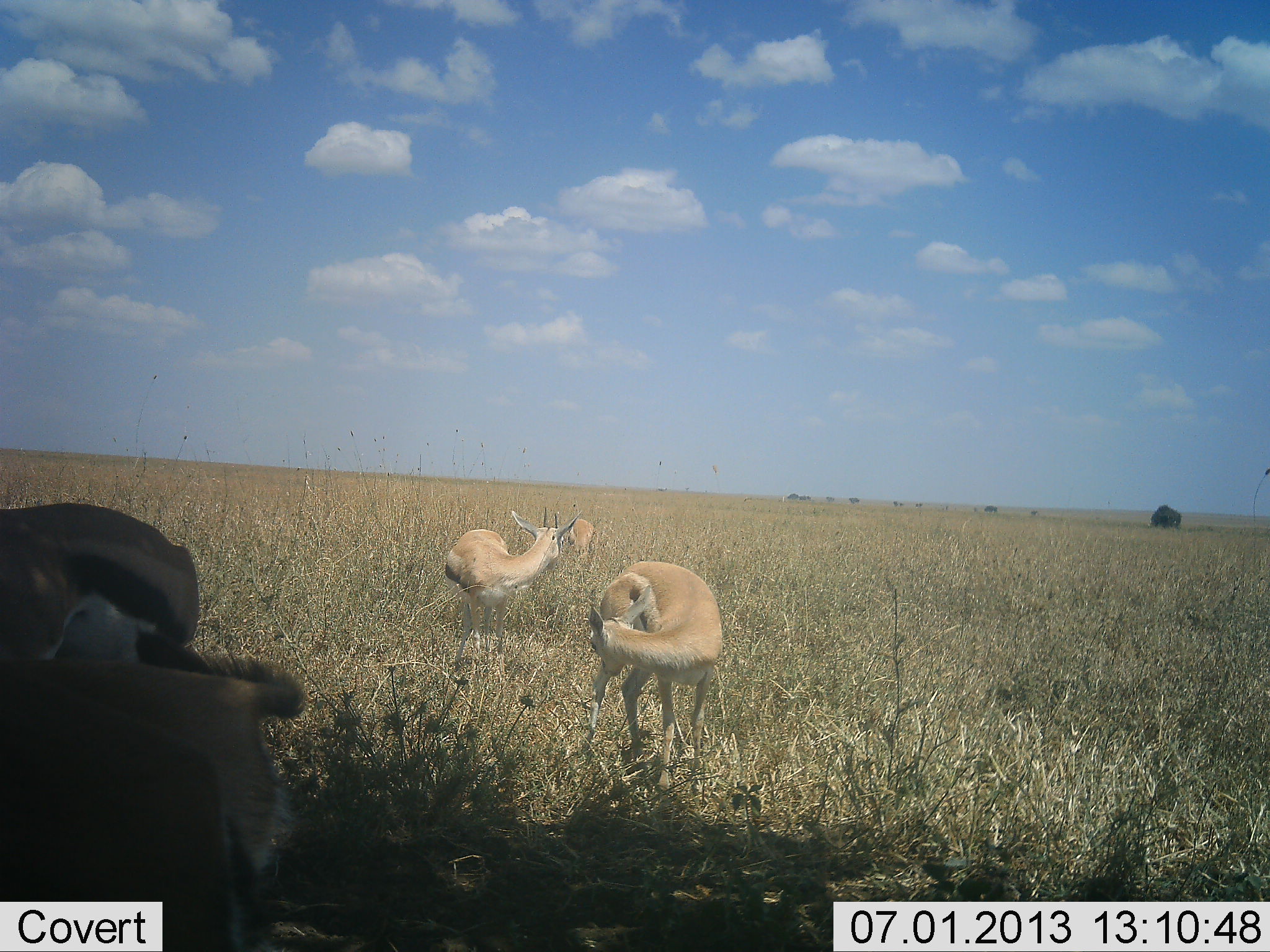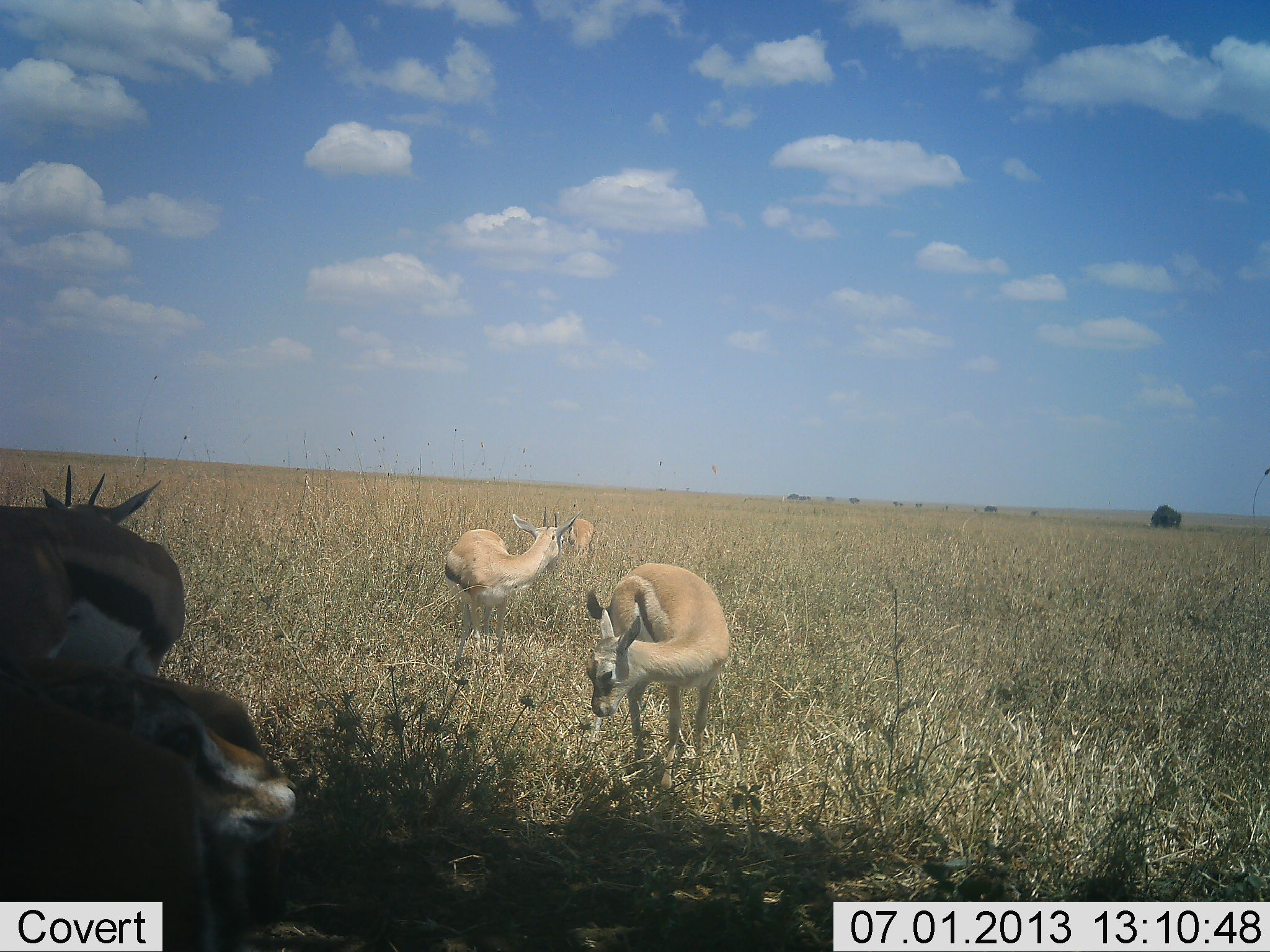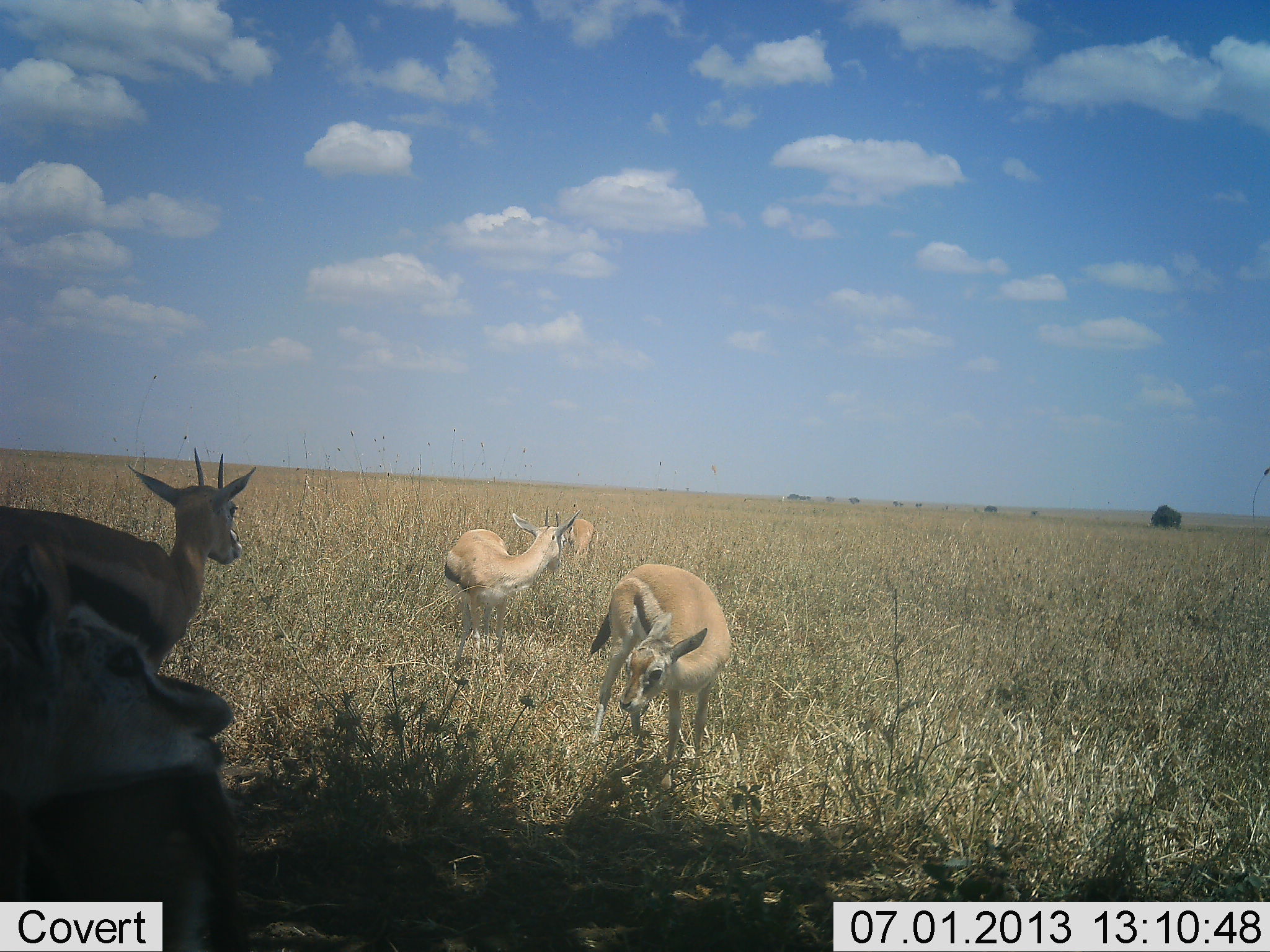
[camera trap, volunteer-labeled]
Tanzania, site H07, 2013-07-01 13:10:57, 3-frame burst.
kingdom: Animalia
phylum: Chordata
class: Mammalia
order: Artiodactyla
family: Bovidae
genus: Eudorcas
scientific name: Eudorcas thomsonii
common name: thomson's gazelle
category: gazellethomsons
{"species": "gazellethomsons (thomson's gazelle) (Eudorcas thomsonii)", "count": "5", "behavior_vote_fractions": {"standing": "94%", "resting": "6%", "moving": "15%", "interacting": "9%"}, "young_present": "3%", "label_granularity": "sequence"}